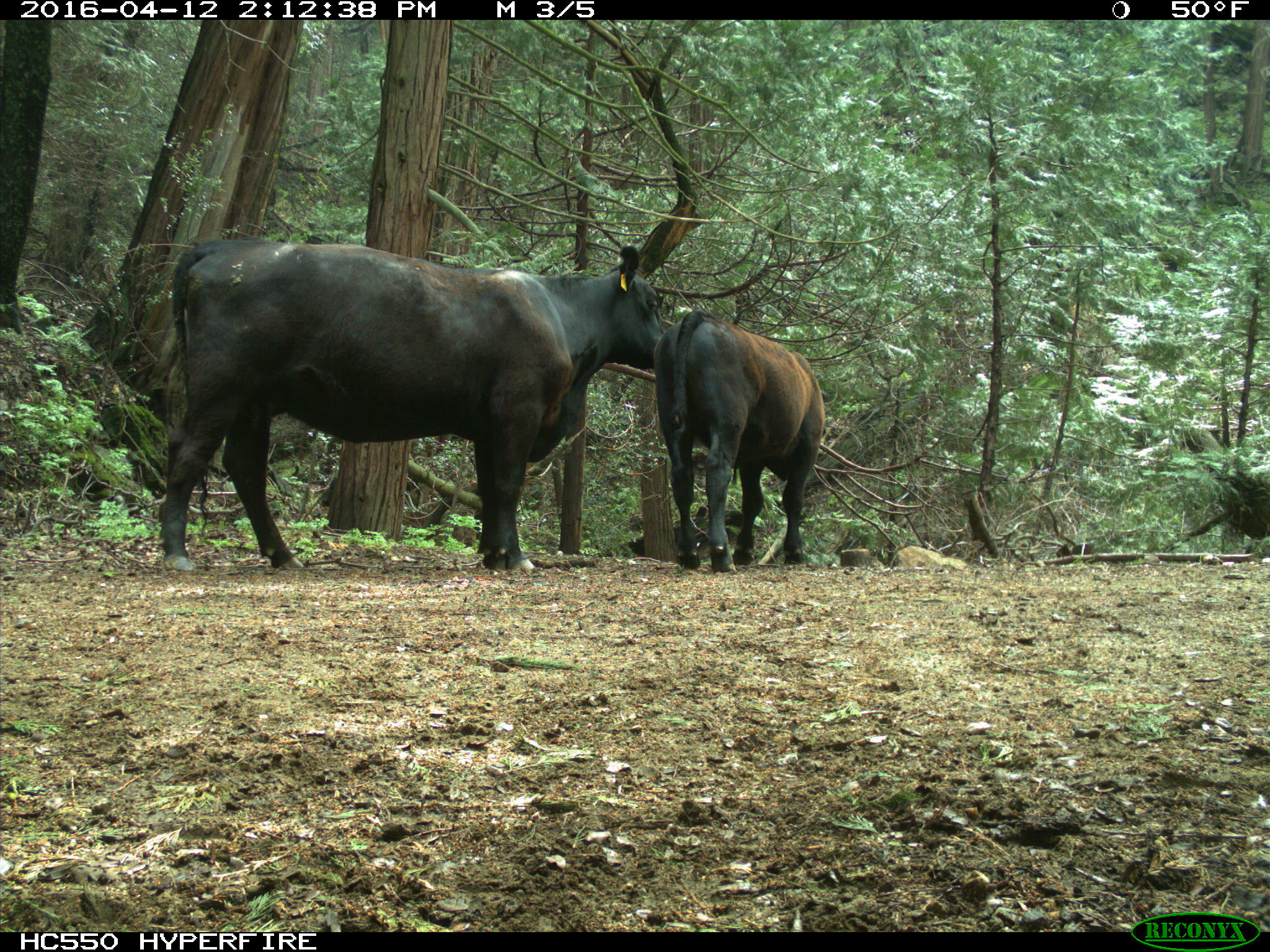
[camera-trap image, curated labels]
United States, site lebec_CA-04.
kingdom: Animalia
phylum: Chordata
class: Mammalia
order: Artiodactyla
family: Bovidae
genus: Bos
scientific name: Bos taurus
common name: domestic cow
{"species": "Bos taurus (domestic cow)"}